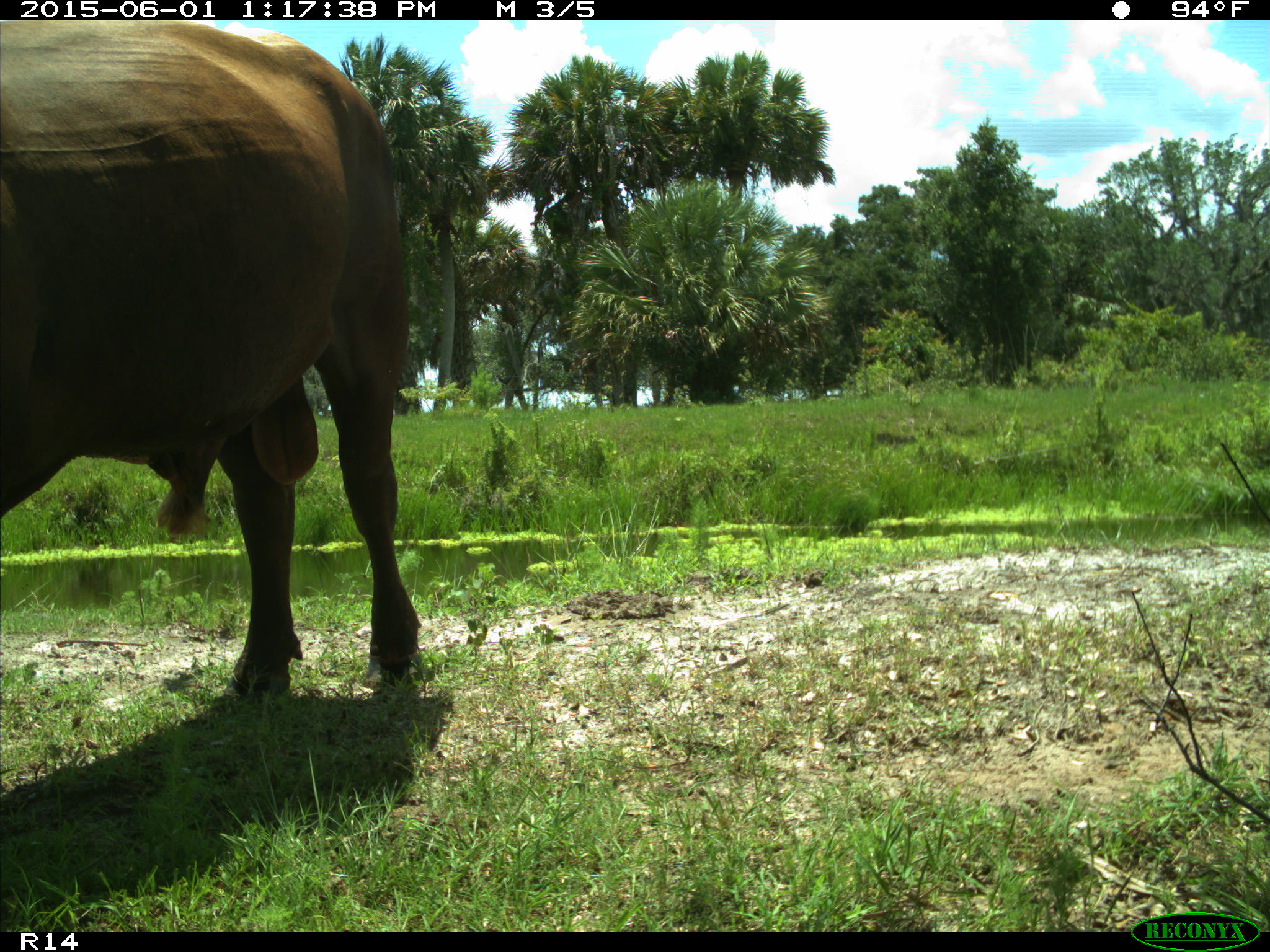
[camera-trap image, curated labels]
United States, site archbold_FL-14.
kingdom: Animalia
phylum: Chordata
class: Mammalia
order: Artiodactyla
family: Bovidae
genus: Bos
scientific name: Bos taurus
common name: domestic cow